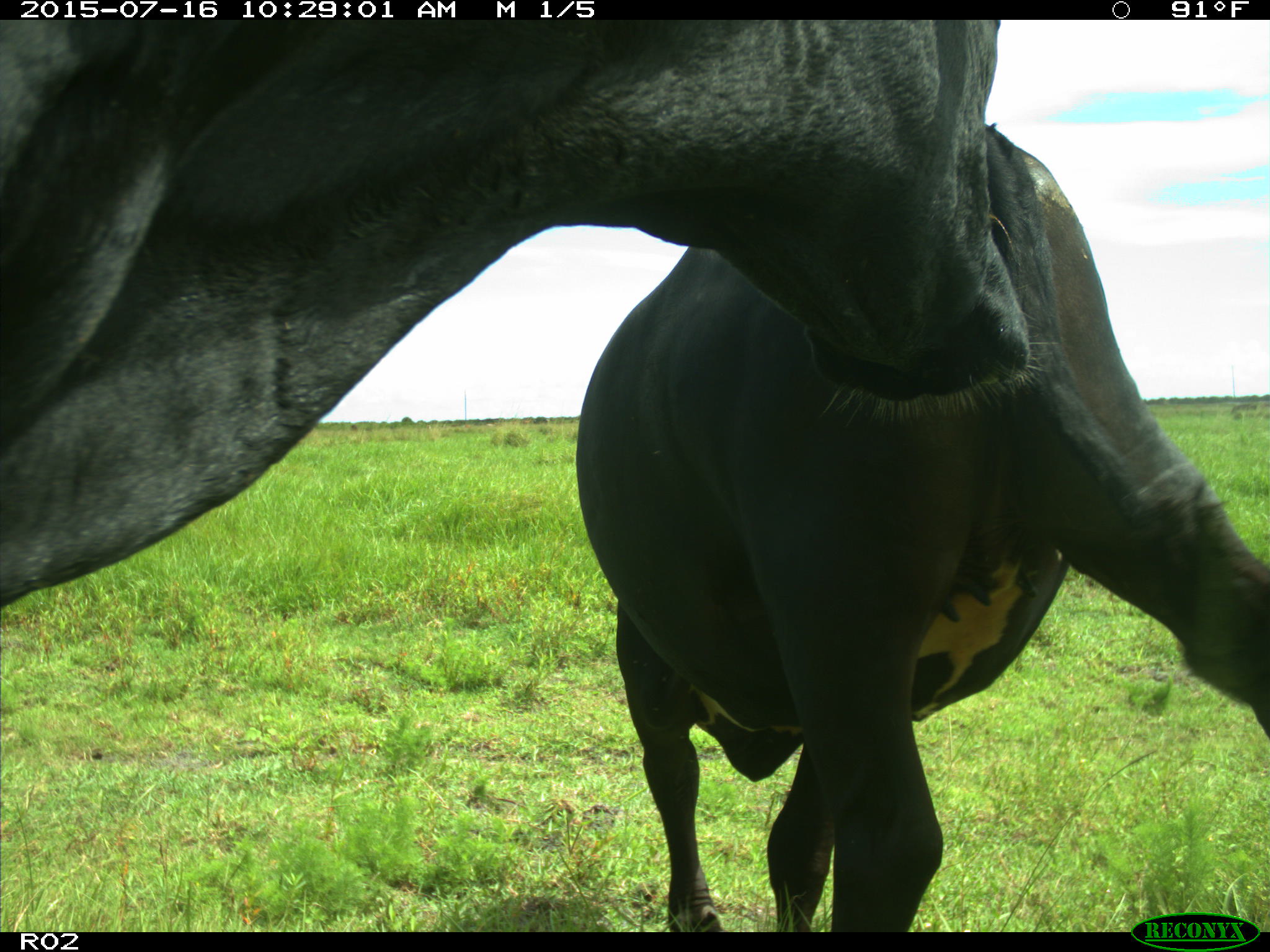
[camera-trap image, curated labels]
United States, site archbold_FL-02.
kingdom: Animalia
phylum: Chordata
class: Mammalia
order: Artiodactyla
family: Bovidae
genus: Bos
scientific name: Bos taurus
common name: domestic cow